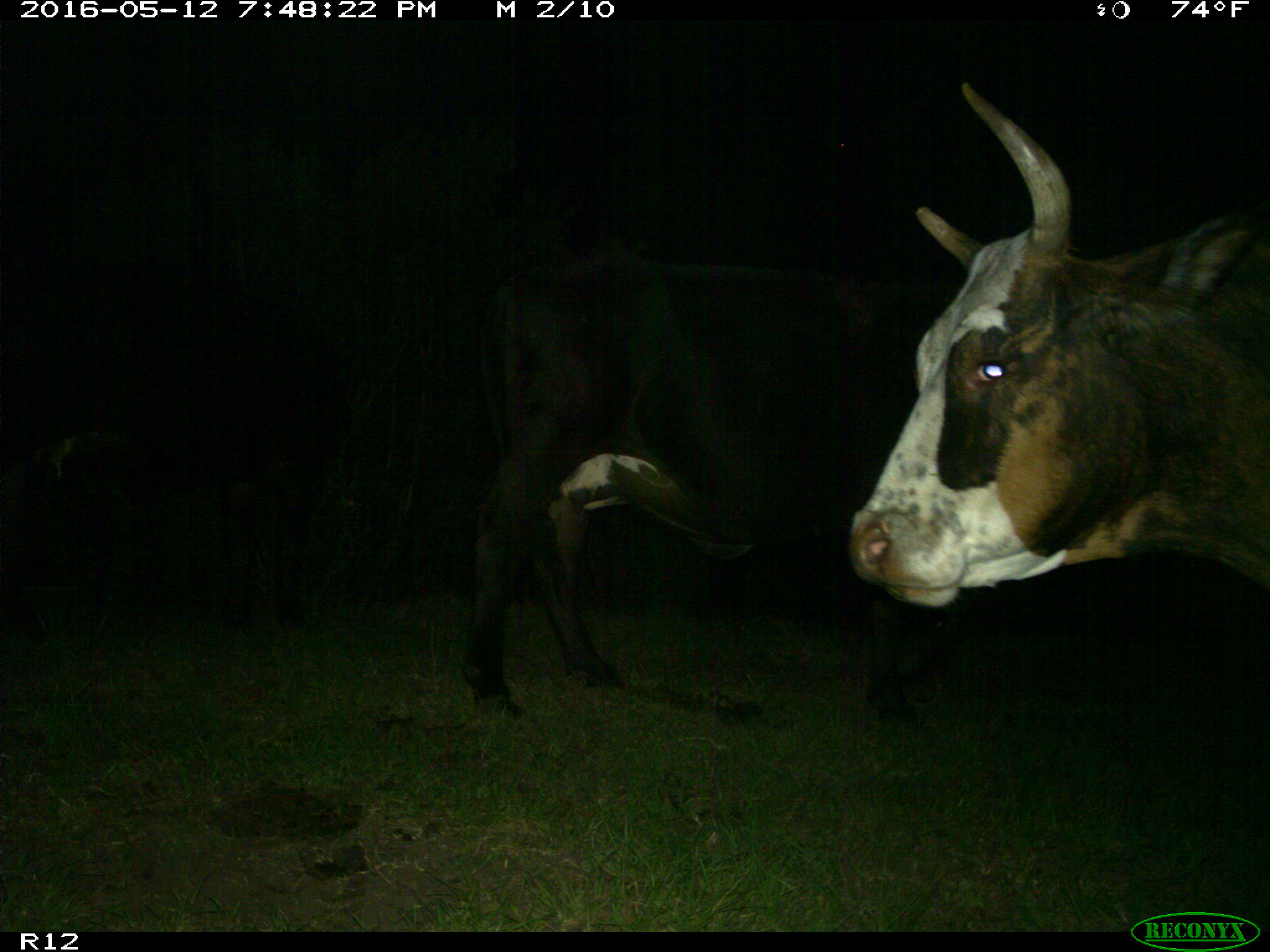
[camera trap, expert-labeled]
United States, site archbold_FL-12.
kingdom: Animalia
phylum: Chordata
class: Mammalia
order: Artiodactyla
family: Bovidae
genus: Bos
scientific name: Bos taurus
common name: domestic cow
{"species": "Bos taurus (domestic cow)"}